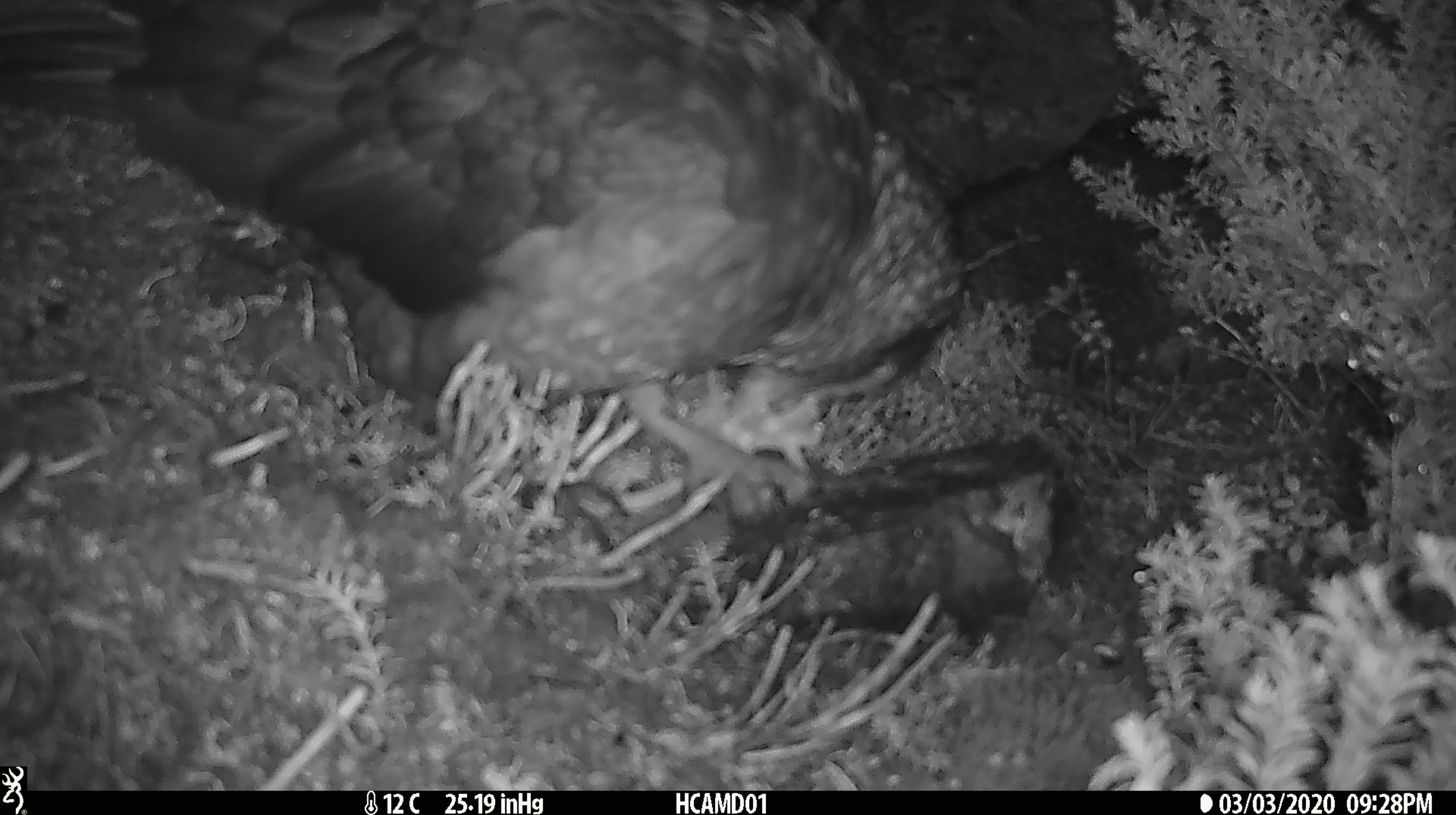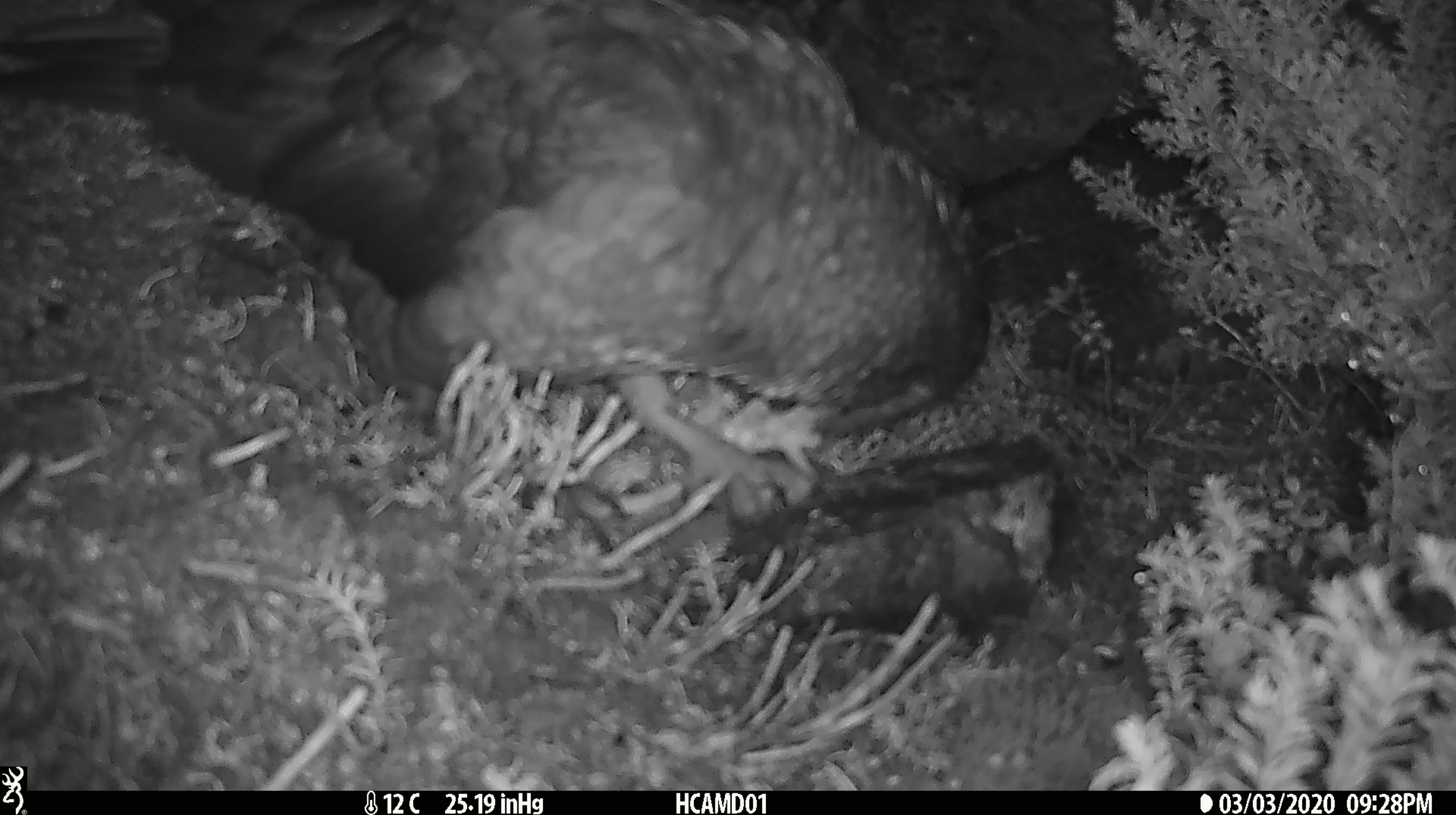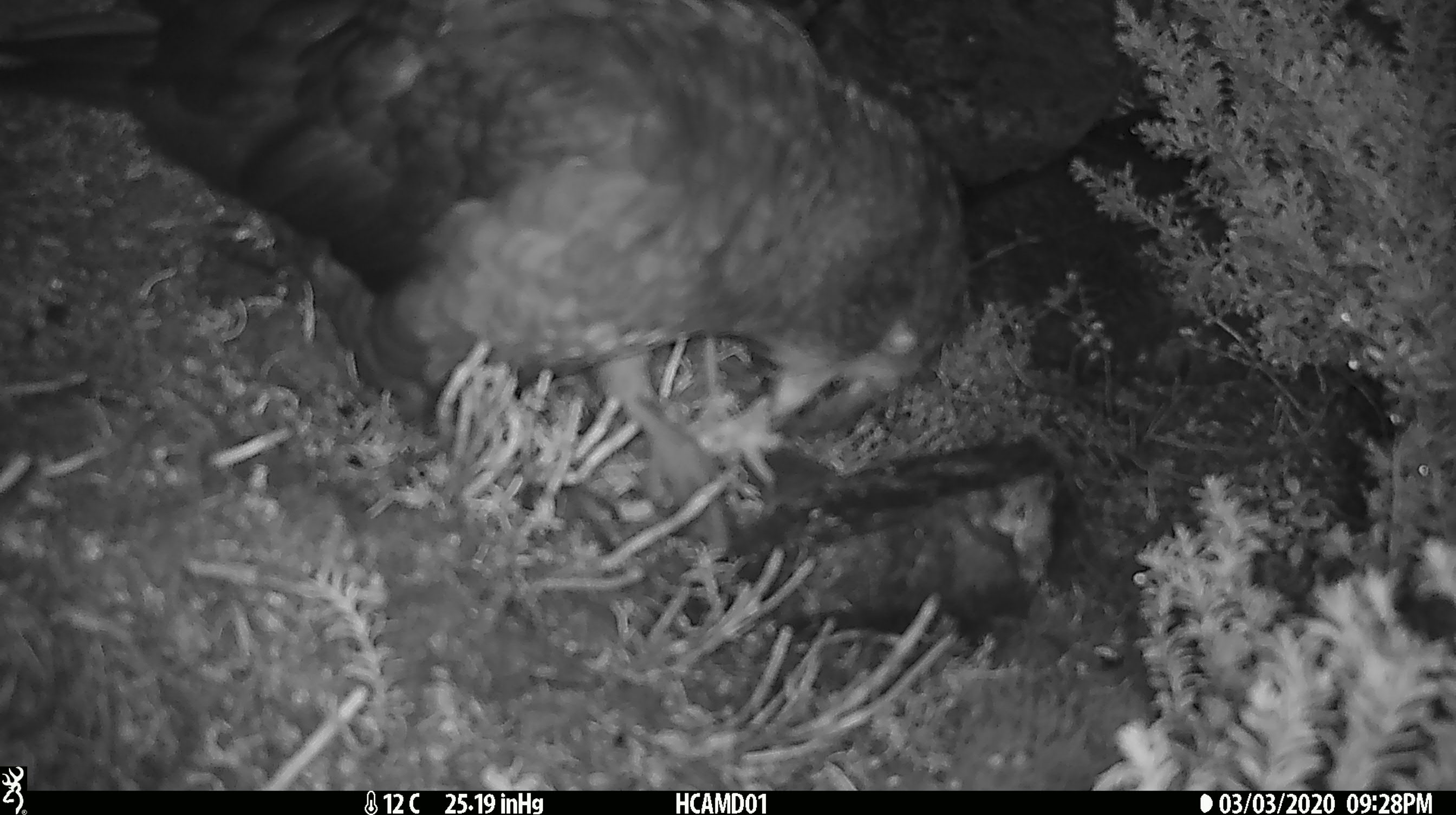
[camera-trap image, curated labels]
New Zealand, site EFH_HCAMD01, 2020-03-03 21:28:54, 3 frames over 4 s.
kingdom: Animalia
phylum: Chordata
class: Aves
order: Psittaciformes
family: Strigopidae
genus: Nestor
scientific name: Nestor notabilis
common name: kea